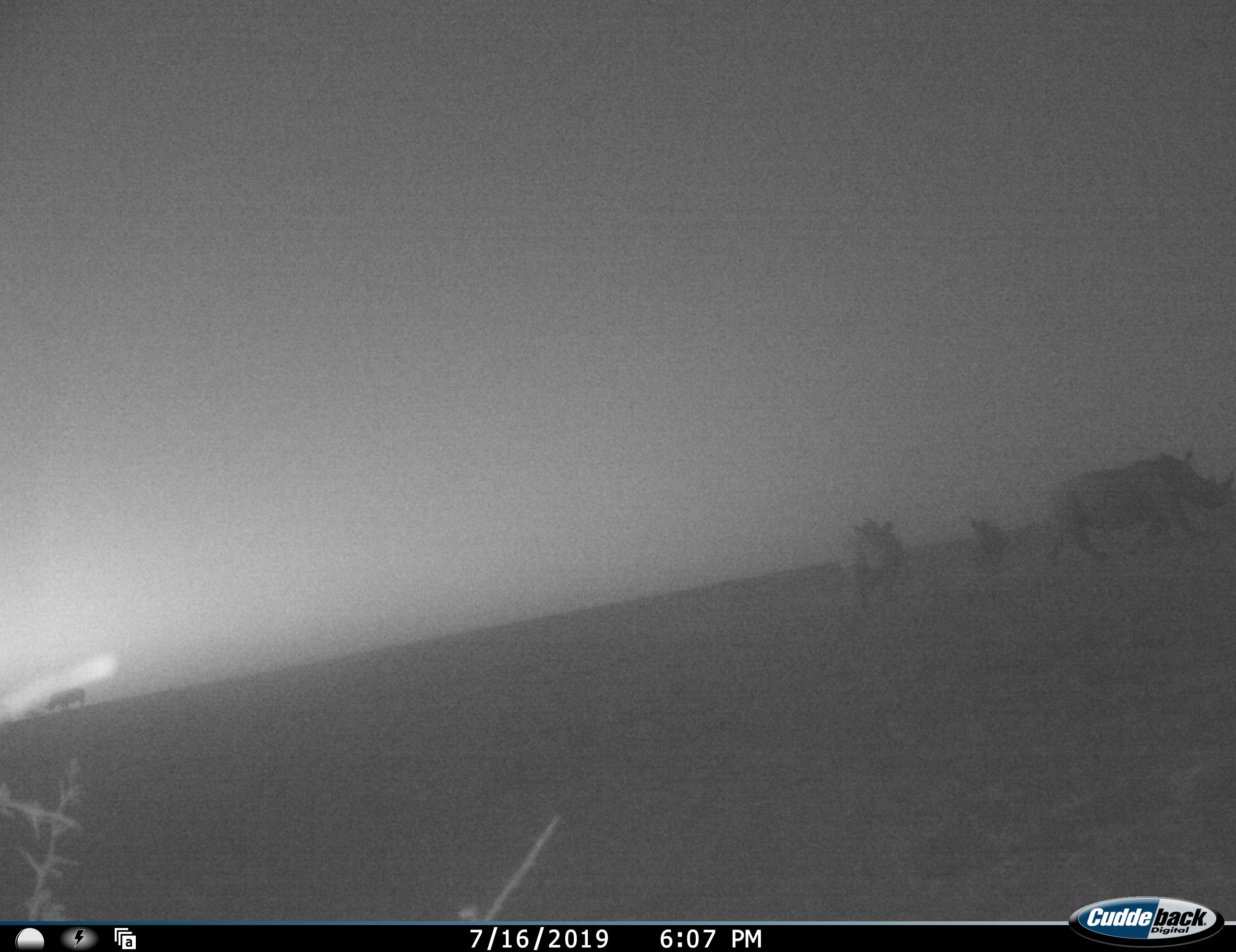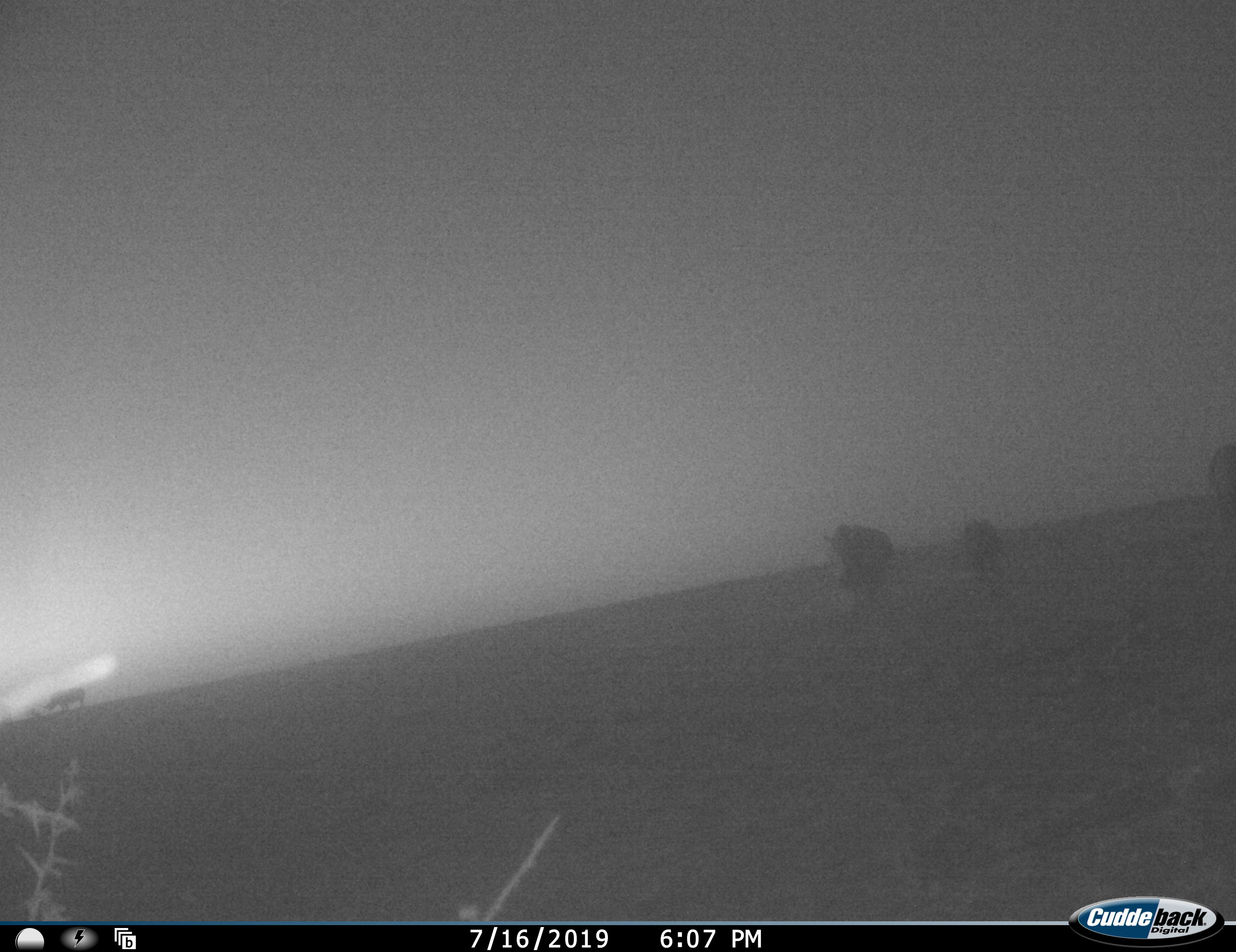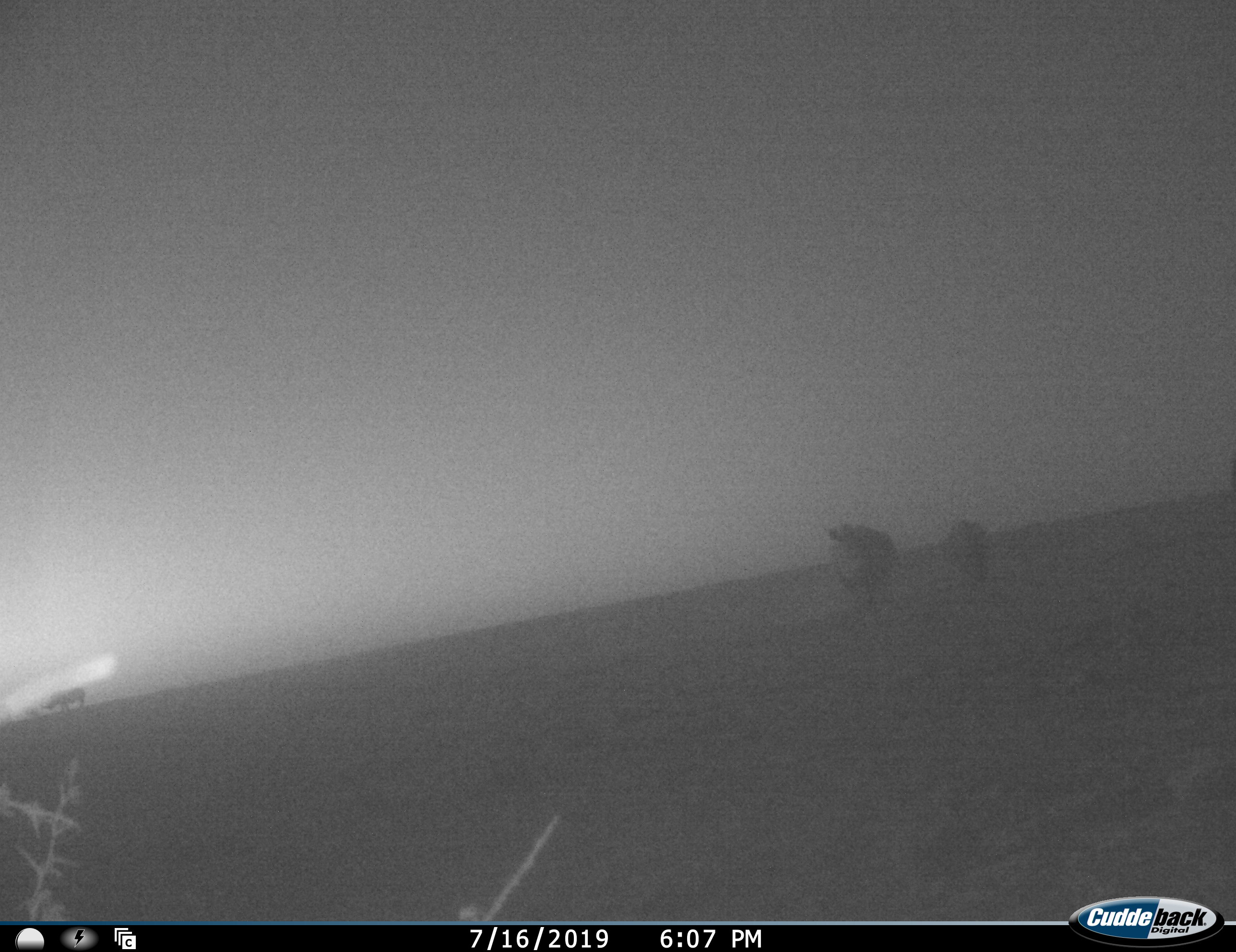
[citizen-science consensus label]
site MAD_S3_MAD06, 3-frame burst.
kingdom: Animalia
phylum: Chordata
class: Mammalia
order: Perissodactyla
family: Rhinocerotidae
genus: Ceratotherium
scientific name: Ceratotherium simum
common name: white rhinoceros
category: rhinoceroswhite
Rhinoceroswhite (white rhinoceros) (Ceratotherium simum), count 4. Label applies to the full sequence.